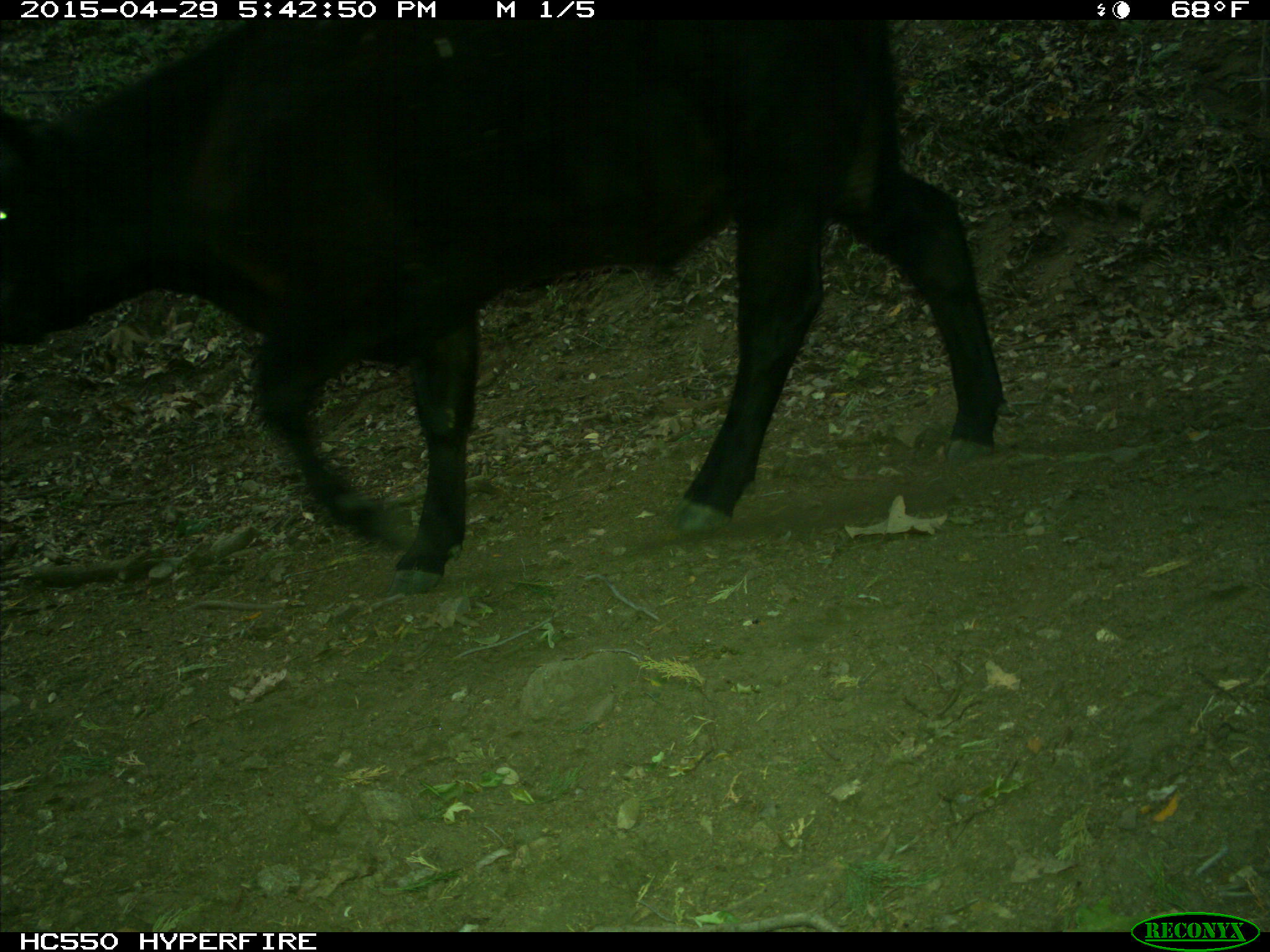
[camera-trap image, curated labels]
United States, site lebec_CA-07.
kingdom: Animalia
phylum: Chordata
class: Mammalia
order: Artiodactyla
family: Bovidae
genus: Bos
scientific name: Bos taurus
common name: domestic cow